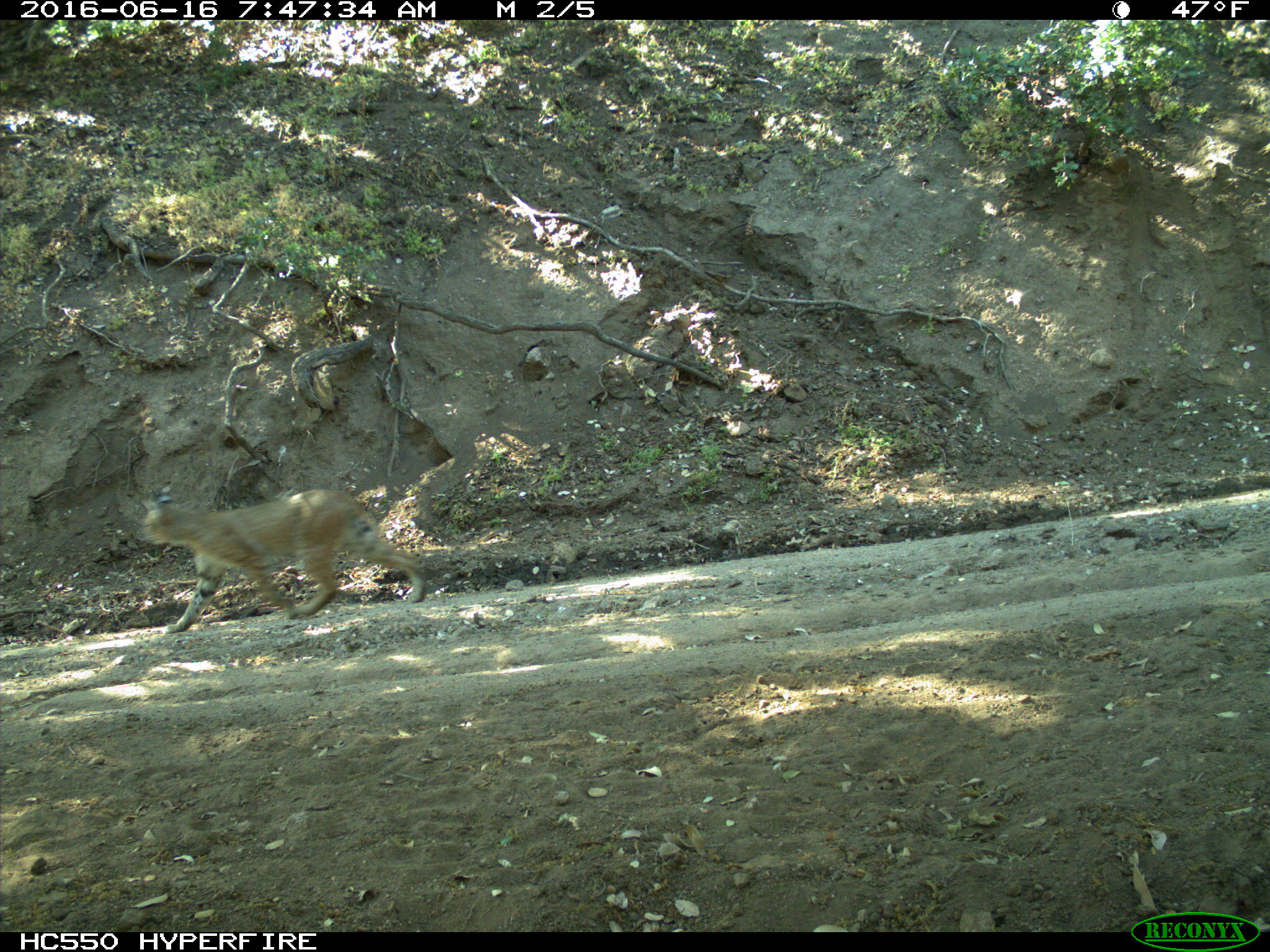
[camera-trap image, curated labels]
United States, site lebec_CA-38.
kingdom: Animalia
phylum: Chordata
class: Mammalia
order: Carnivora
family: Felidae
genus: Lynx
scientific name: Lynx rufus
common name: bobcat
Lynx rufus (bobcat).